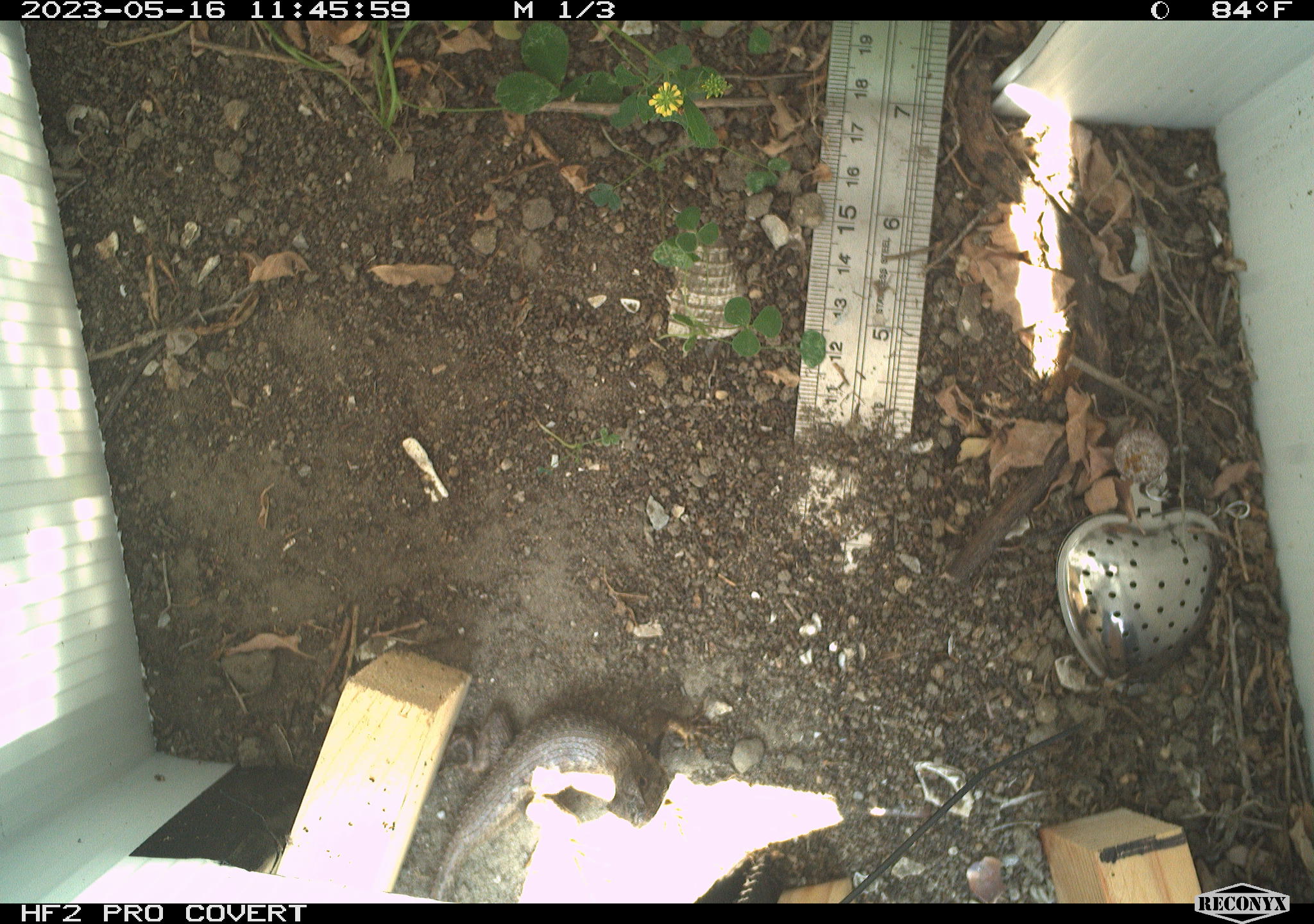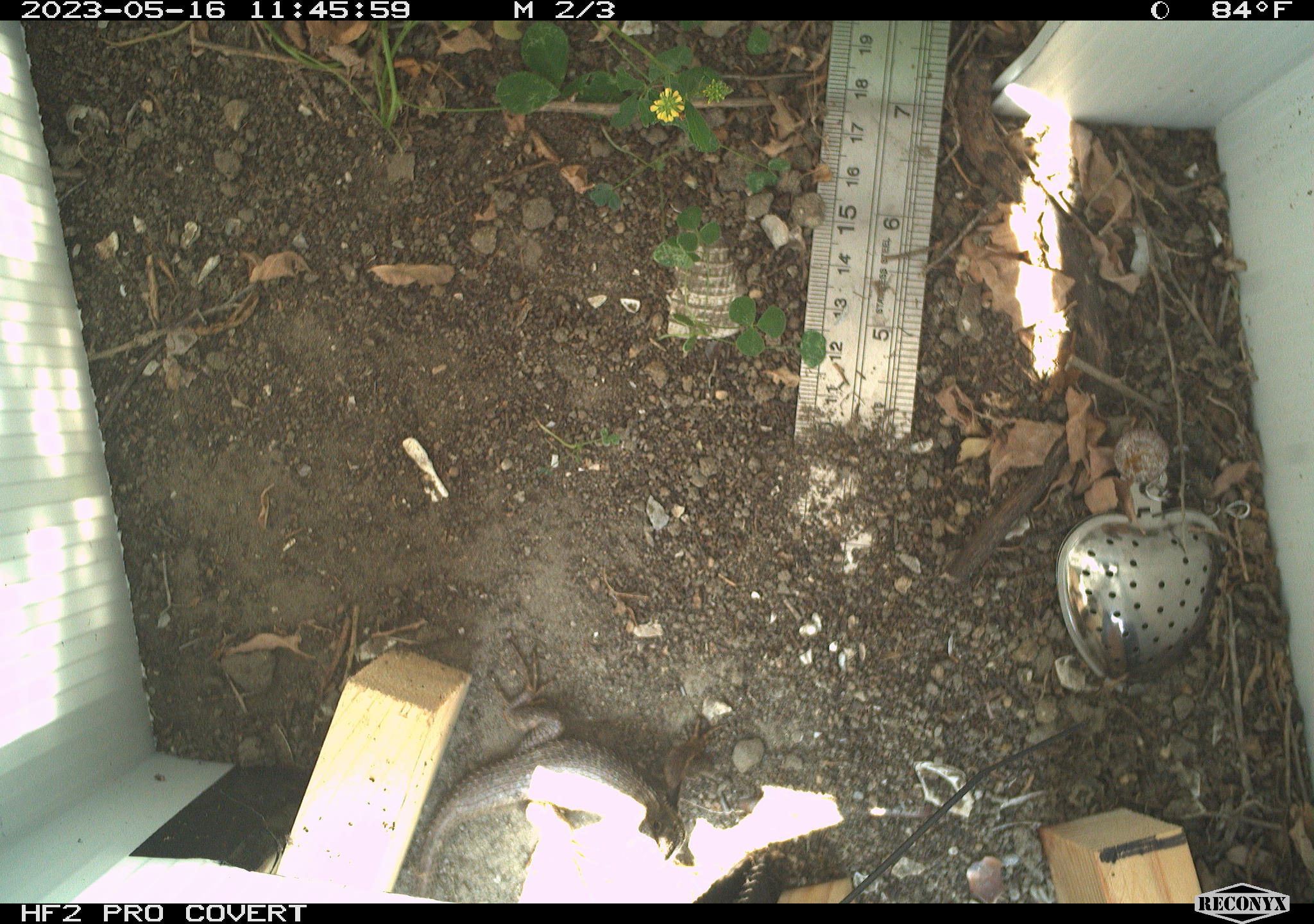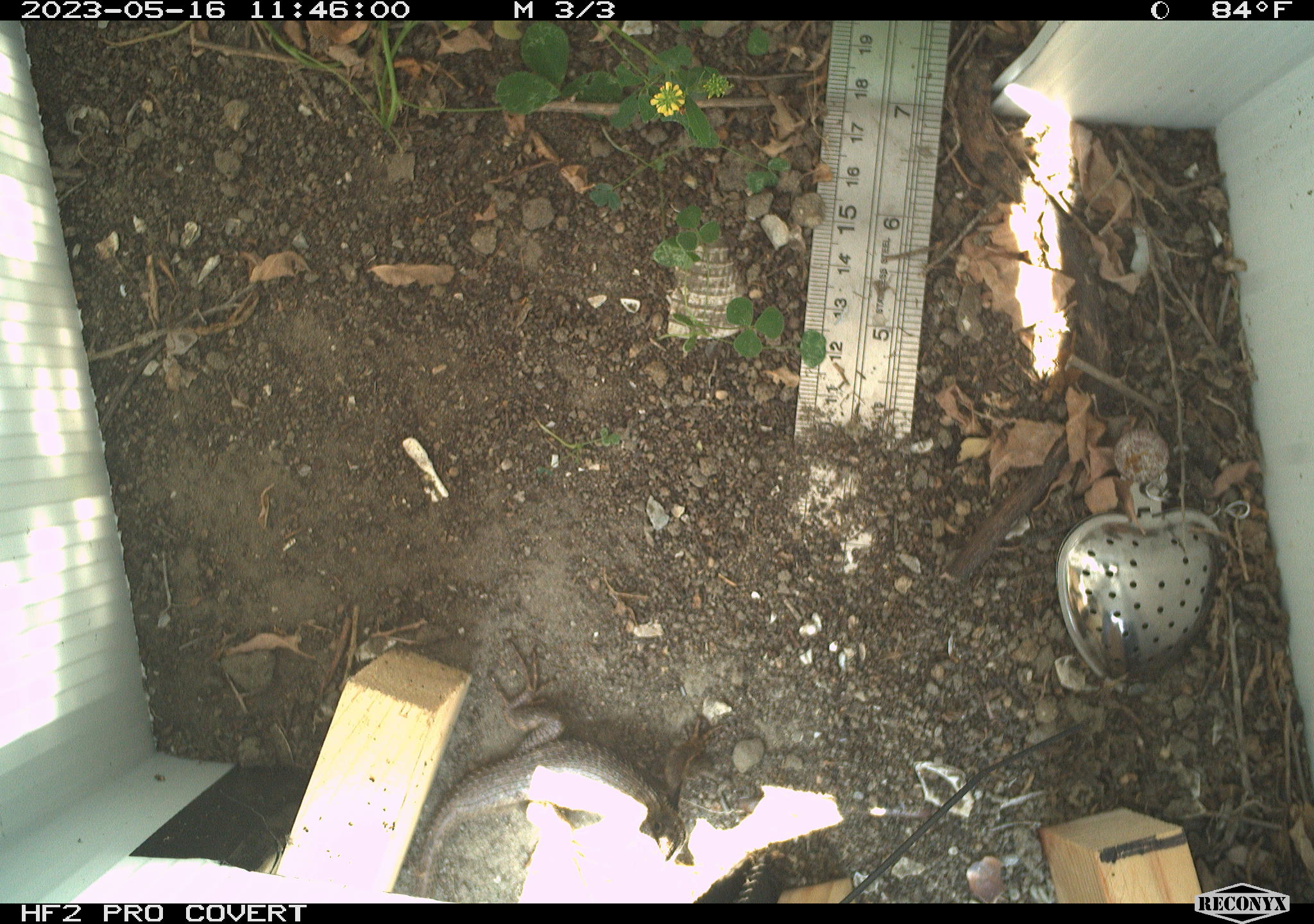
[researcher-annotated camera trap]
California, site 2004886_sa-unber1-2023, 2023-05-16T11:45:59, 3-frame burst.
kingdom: Animalia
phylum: Chordata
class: Reptilia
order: Squamata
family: Phrynosomatidae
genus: Sceloporus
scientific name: Sceloporus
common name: spiny lizards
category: sceloporus species